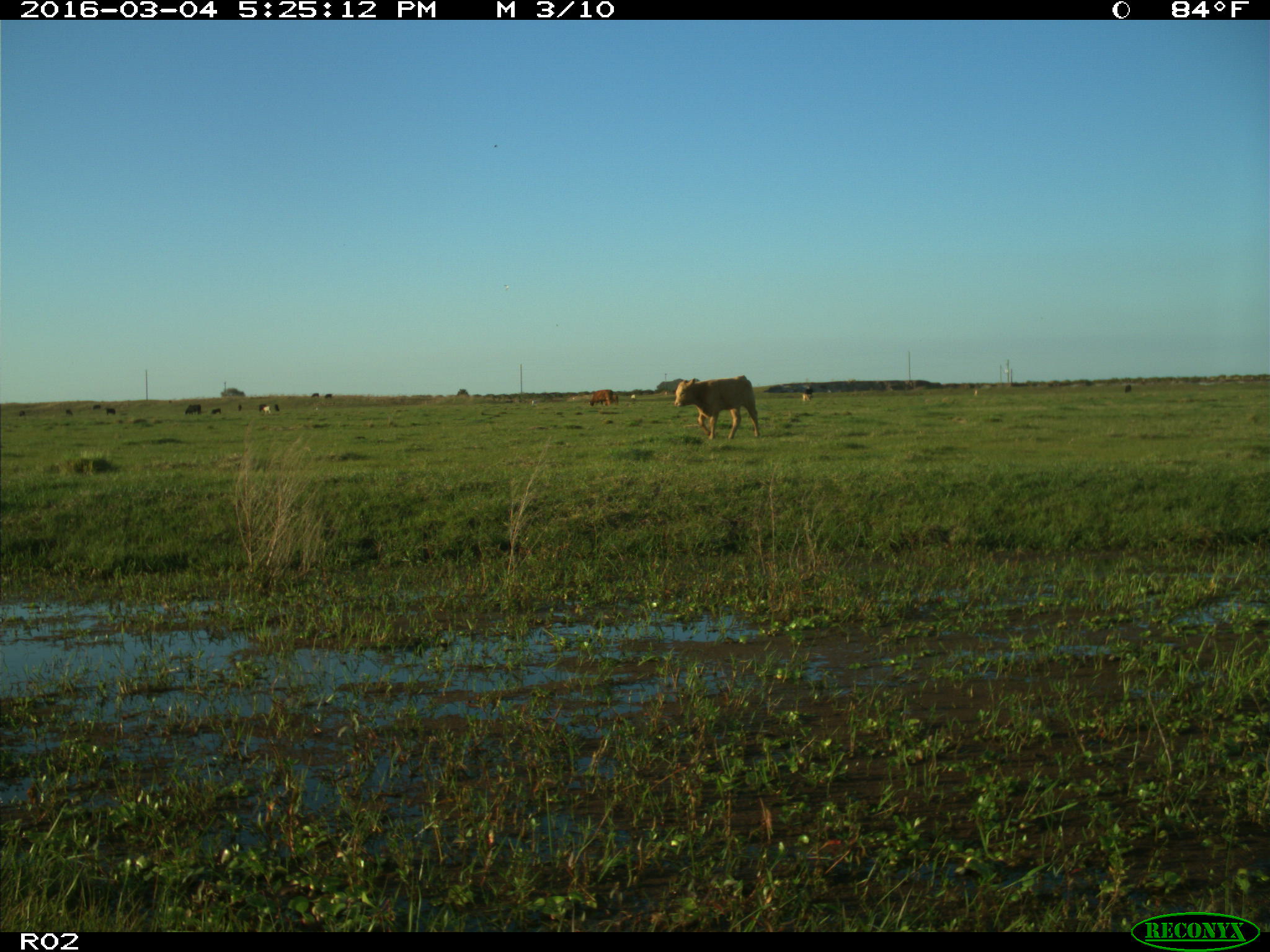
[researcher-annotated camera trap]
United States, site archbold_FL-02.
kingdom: Animalia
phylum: Chordata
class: Mammalia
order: Artiodactyla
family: Bovidae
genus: Bos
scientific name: Bos taurus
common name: domestic cow